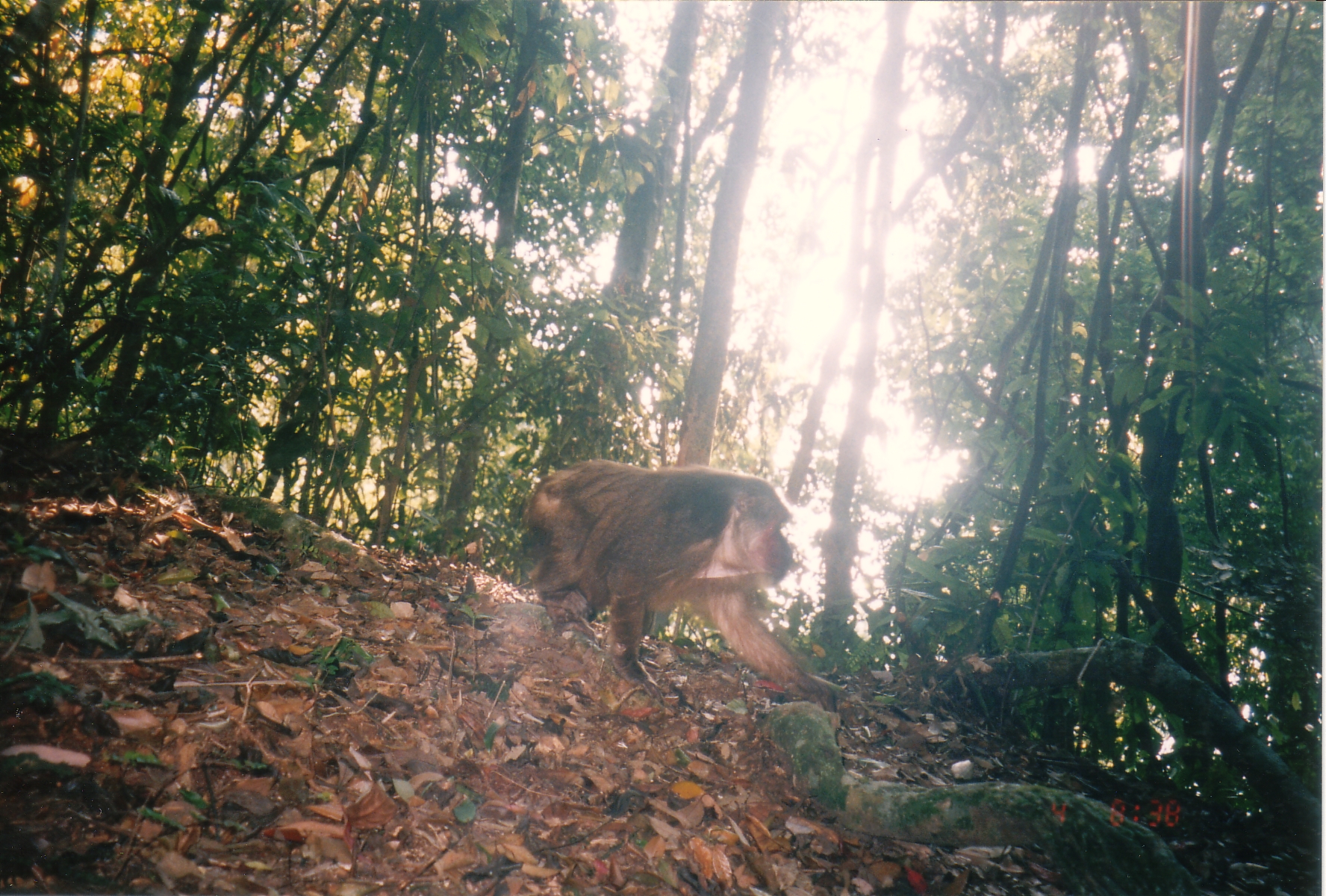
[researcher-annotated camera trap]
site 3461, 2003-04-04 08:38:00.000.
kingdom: Animalia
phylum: Chordata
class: Mammalia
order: Primates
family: Cercopithecidae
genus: Macaca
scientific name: Macaca arctoides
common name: stump-tailed macaque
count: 1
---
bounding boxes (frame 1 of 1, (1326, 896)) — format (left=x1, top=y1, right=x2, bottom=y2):
macaca arctoides: (left=517, top=462, right=850, bottom=715)